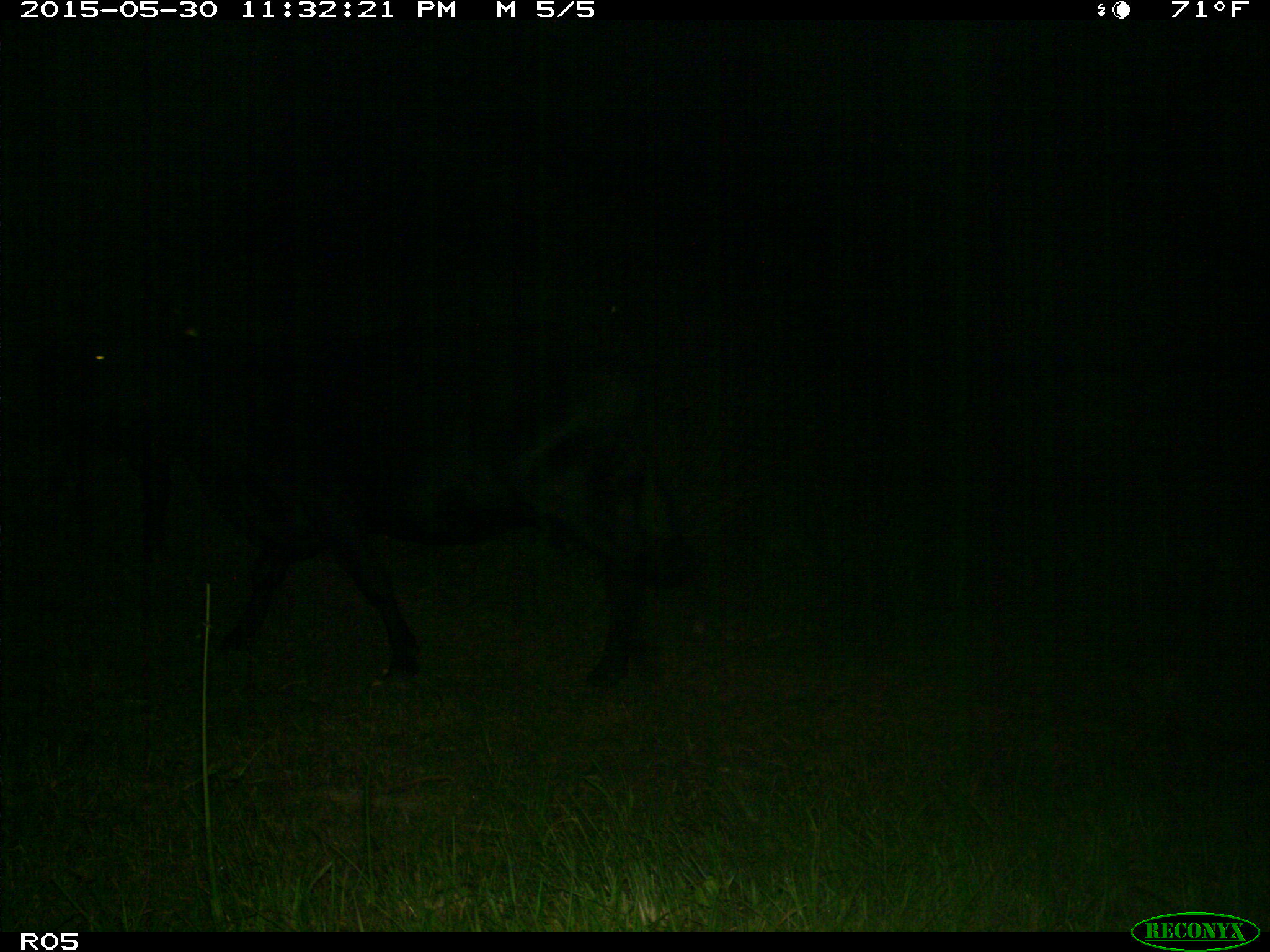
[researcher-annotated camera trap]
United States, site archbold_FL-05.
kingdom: Animalia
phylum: Chordata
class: Mammalia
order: Artiodactyla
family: Bovidae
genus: Bos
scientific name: Bos taurus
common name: domestic cow